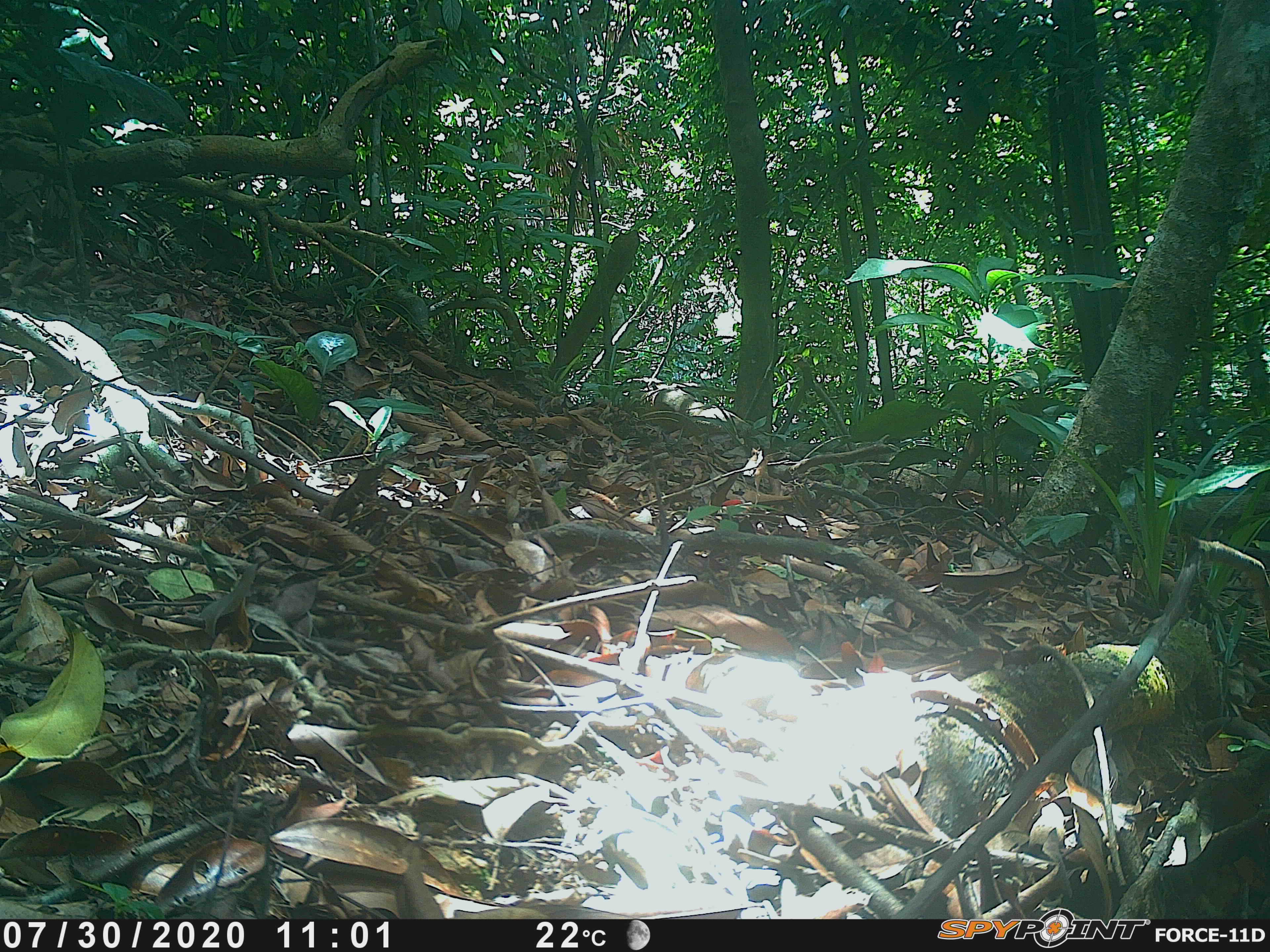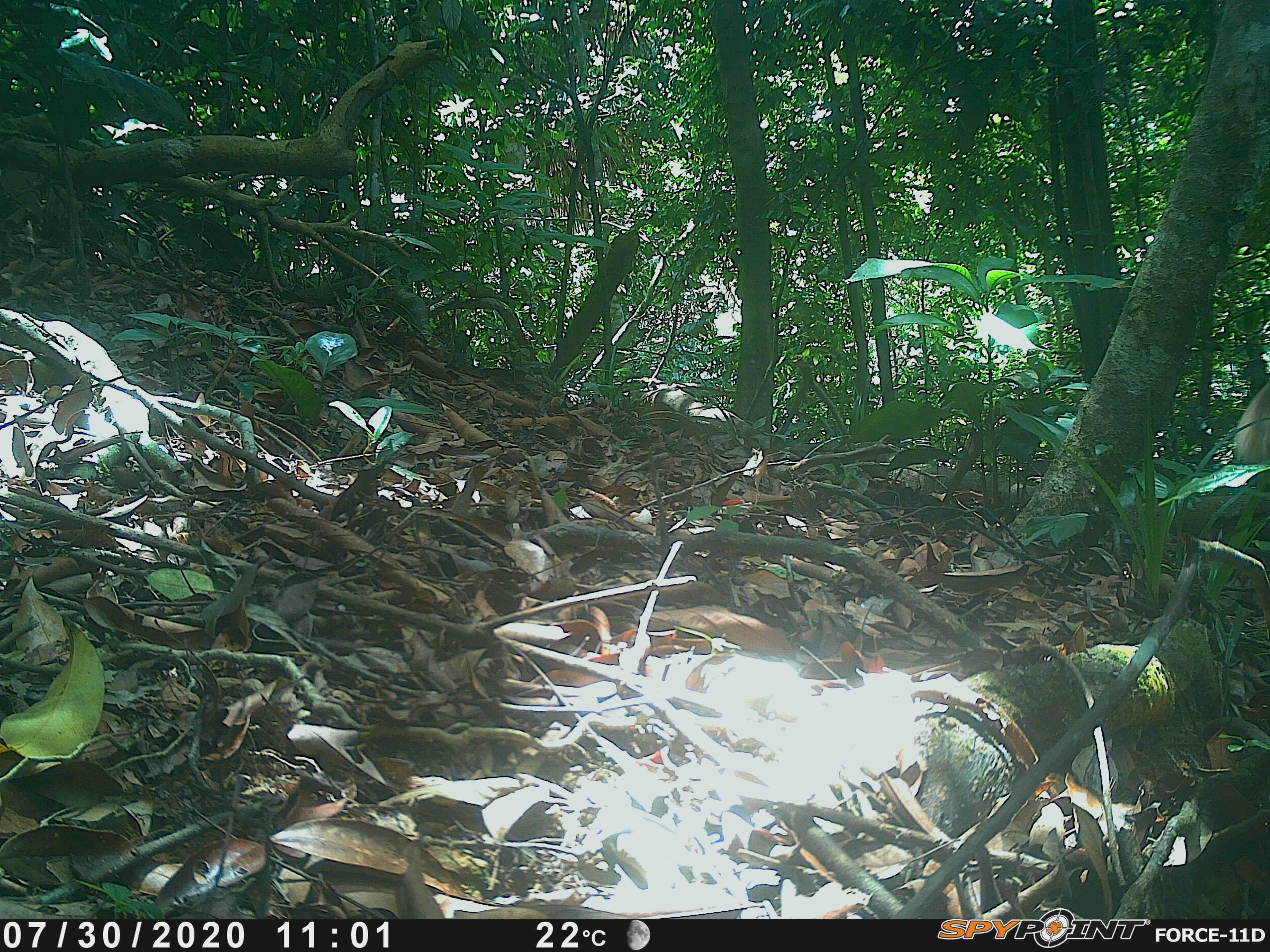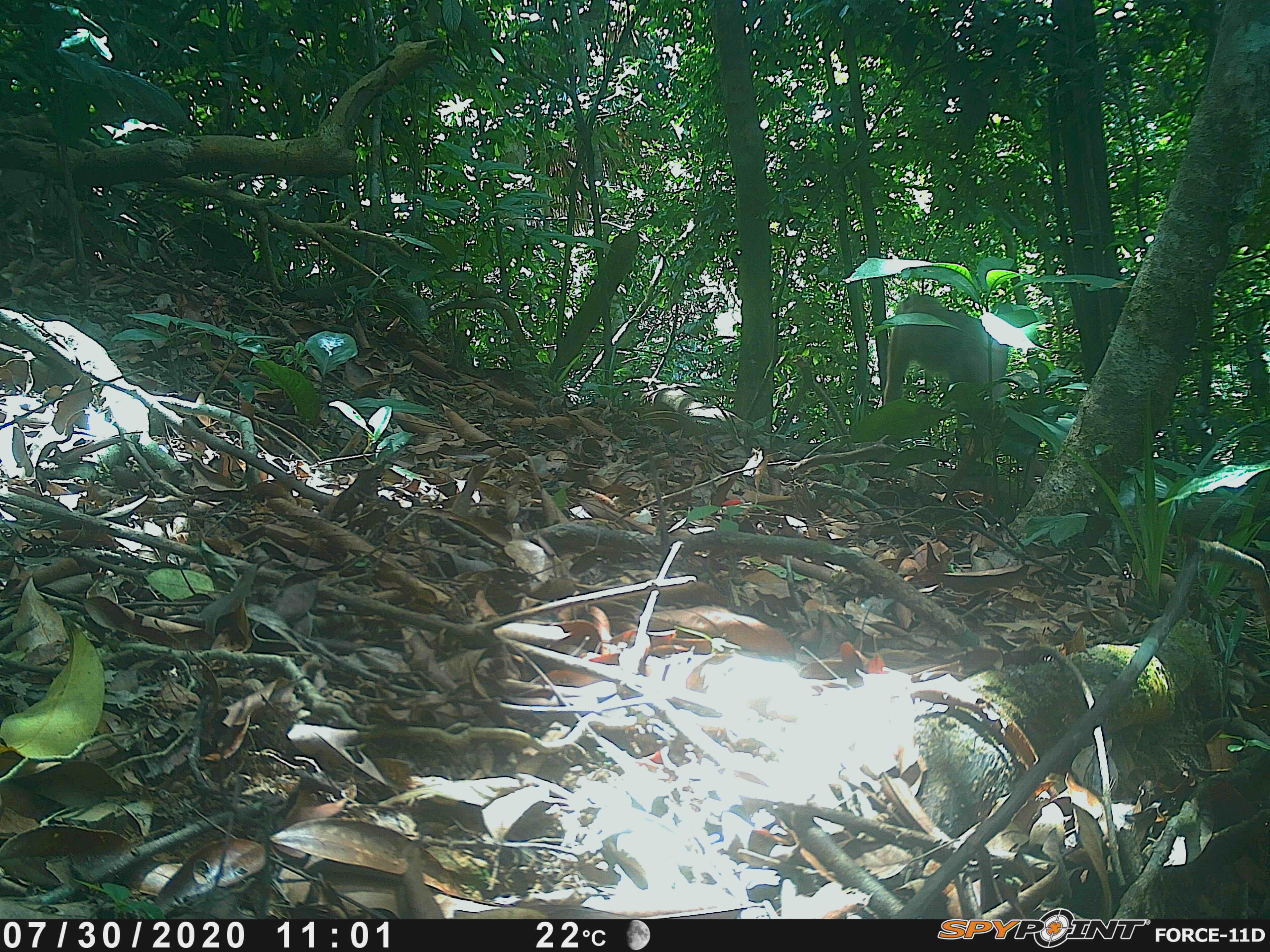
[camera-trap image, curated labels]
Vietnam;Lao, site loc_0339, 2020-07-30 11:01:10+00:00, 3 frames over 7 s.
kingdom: Animalia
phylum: Chordata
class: Mammalia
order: Primates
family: Cercopithecidae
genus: Macaca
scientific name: Macaca nemestrina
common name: pig-tailed macaque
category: pig tailed macaque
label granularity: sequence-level